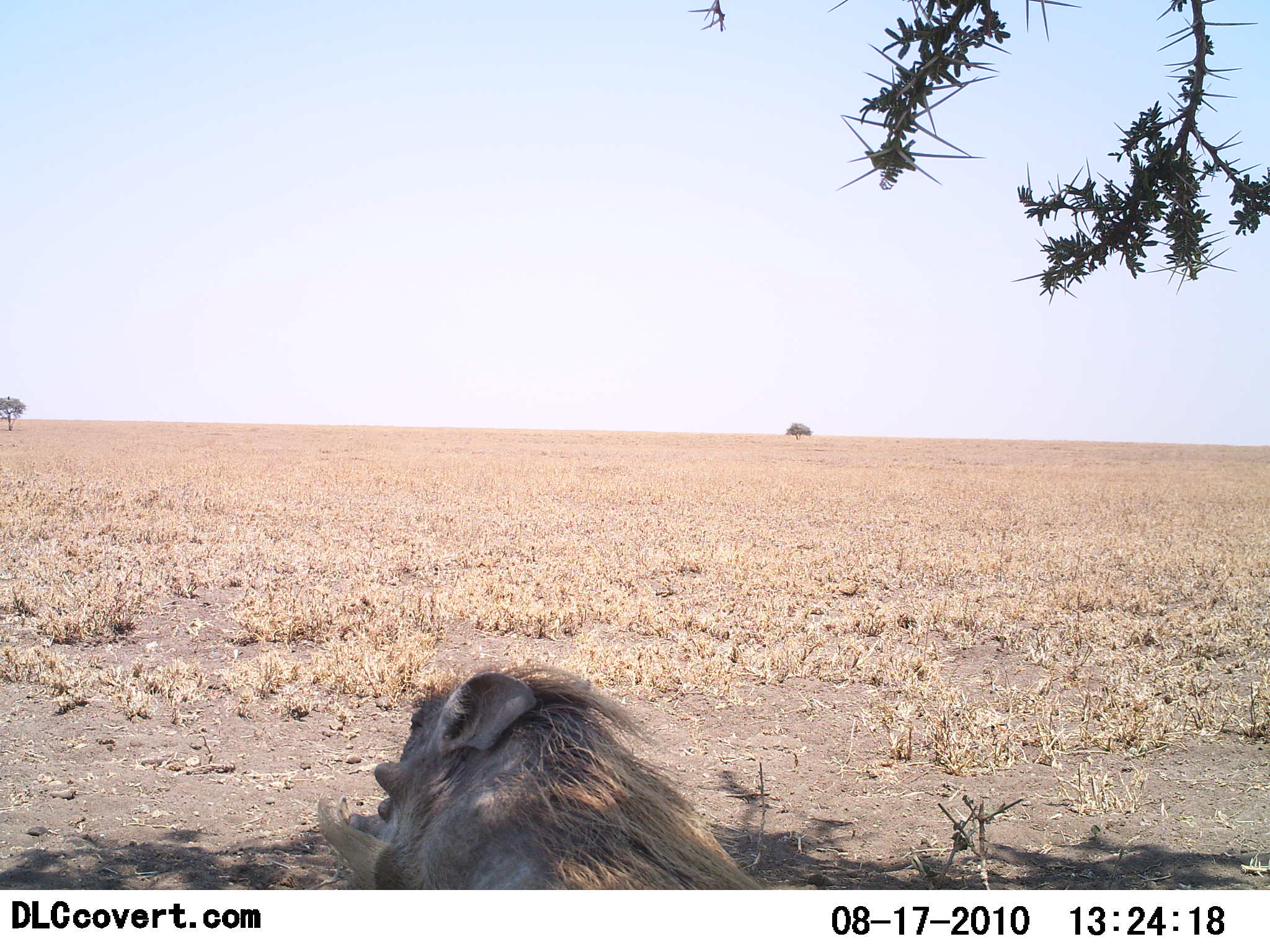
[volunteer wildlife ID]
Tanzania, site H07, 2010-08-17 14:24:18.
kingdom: Animalia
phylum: Chordata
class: Mammalia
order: Artiodactyla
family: Suidae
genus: Phacochoerus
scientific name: Phacochoerus africanus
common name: warthog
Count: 1.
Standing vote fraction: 12%.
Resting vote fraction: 88%.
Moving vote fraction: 0%.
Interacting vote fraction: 0%.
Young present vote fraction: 0%.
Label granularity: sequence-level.